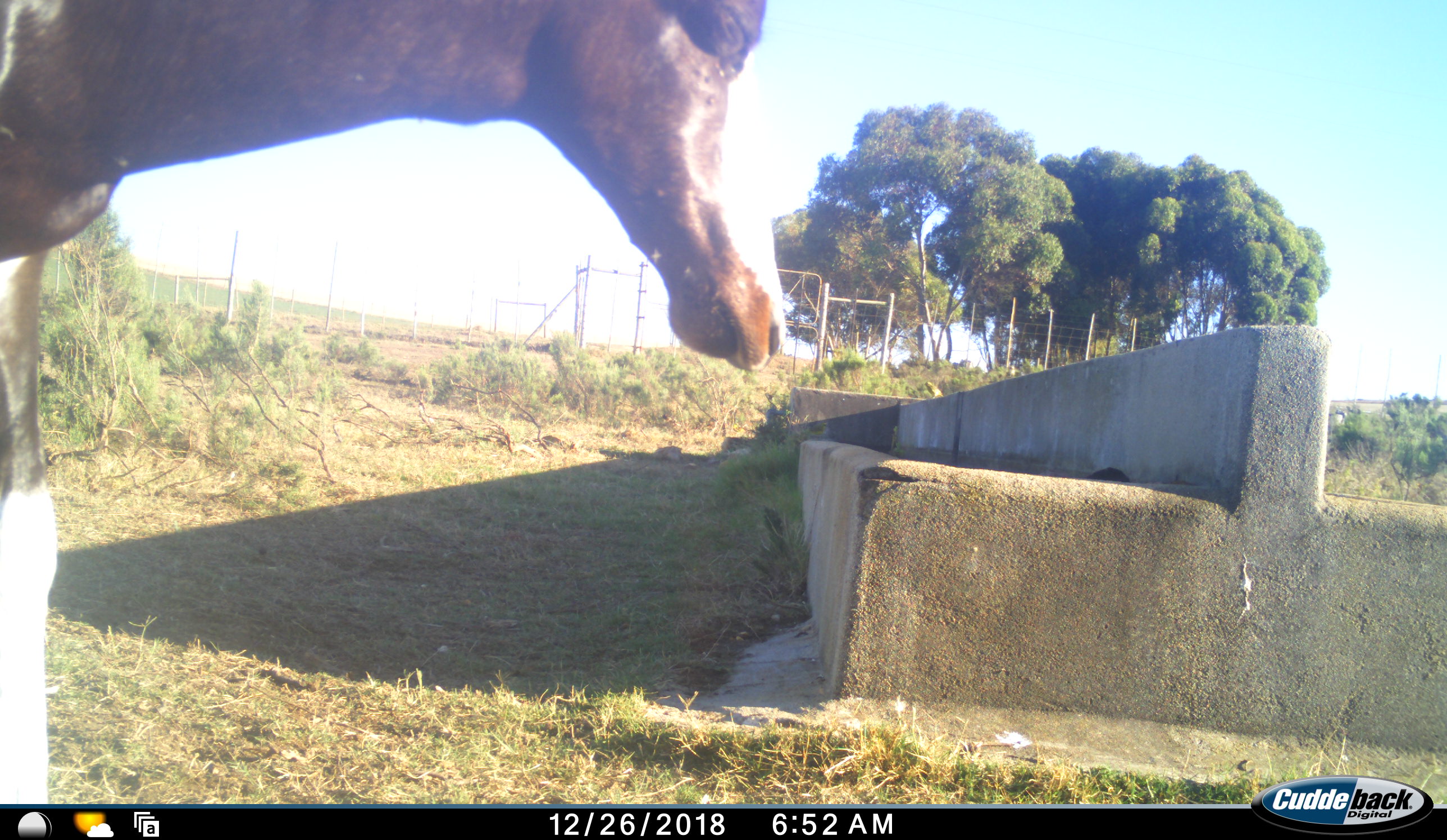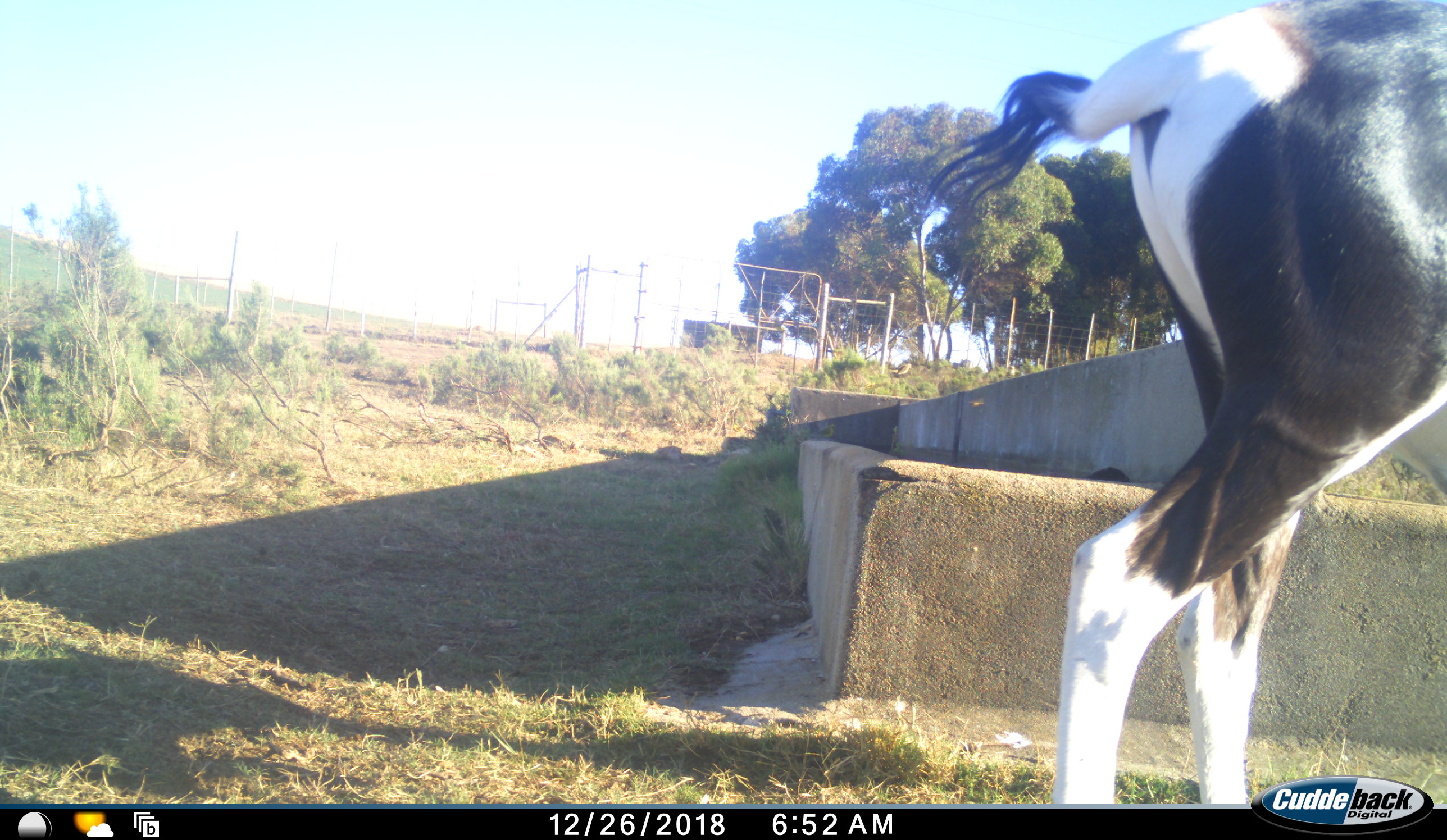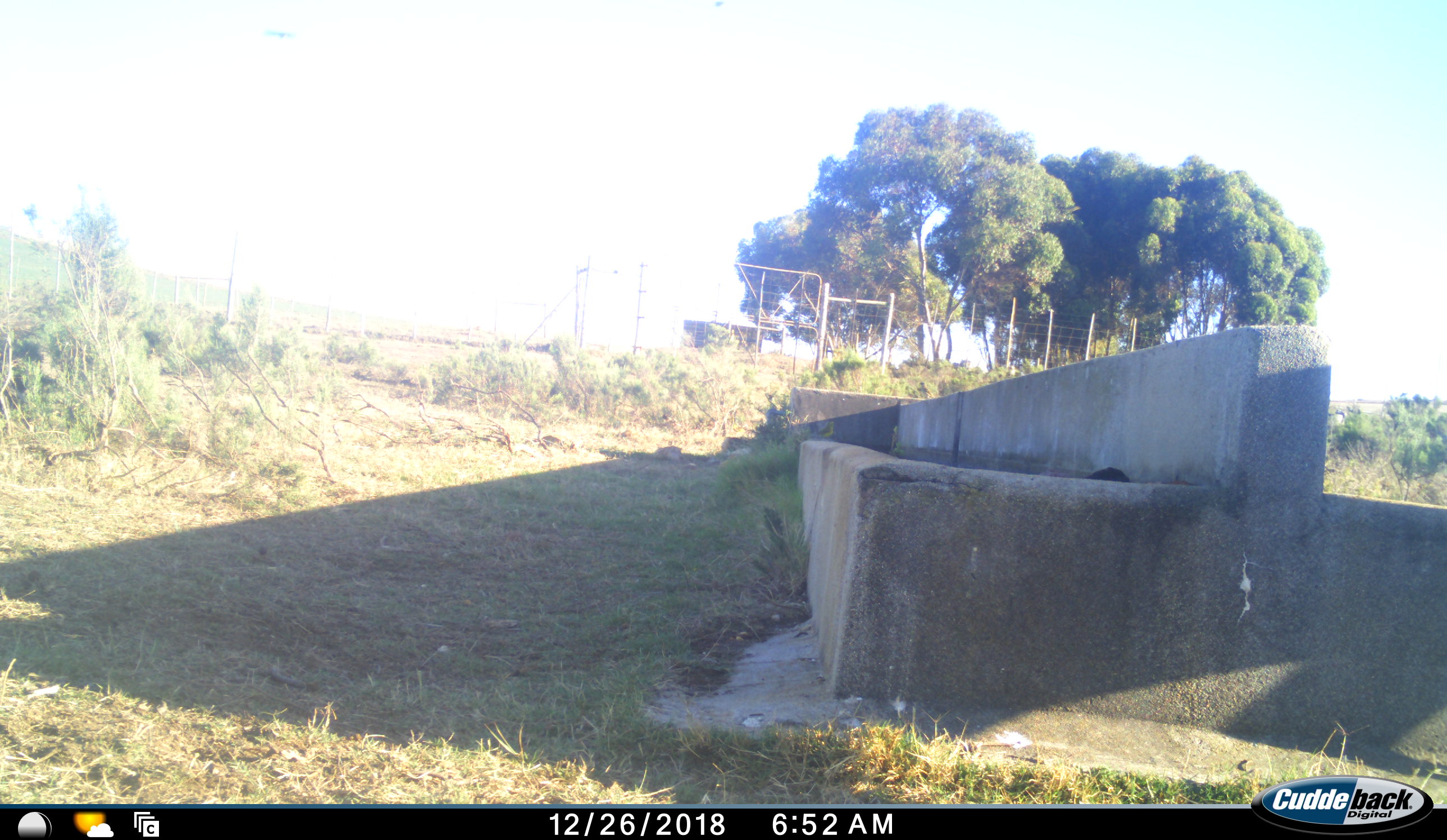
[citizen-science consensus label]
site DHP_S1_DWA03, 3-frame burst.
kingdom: Animalia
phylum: Chordata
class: Mammalia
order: Artiodactyla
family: Bovidae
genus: Damaliscus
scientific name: Damaliscus pygargus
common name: bontebok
Bontebok (Damaliscus pygargus), count 1. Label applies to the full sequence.